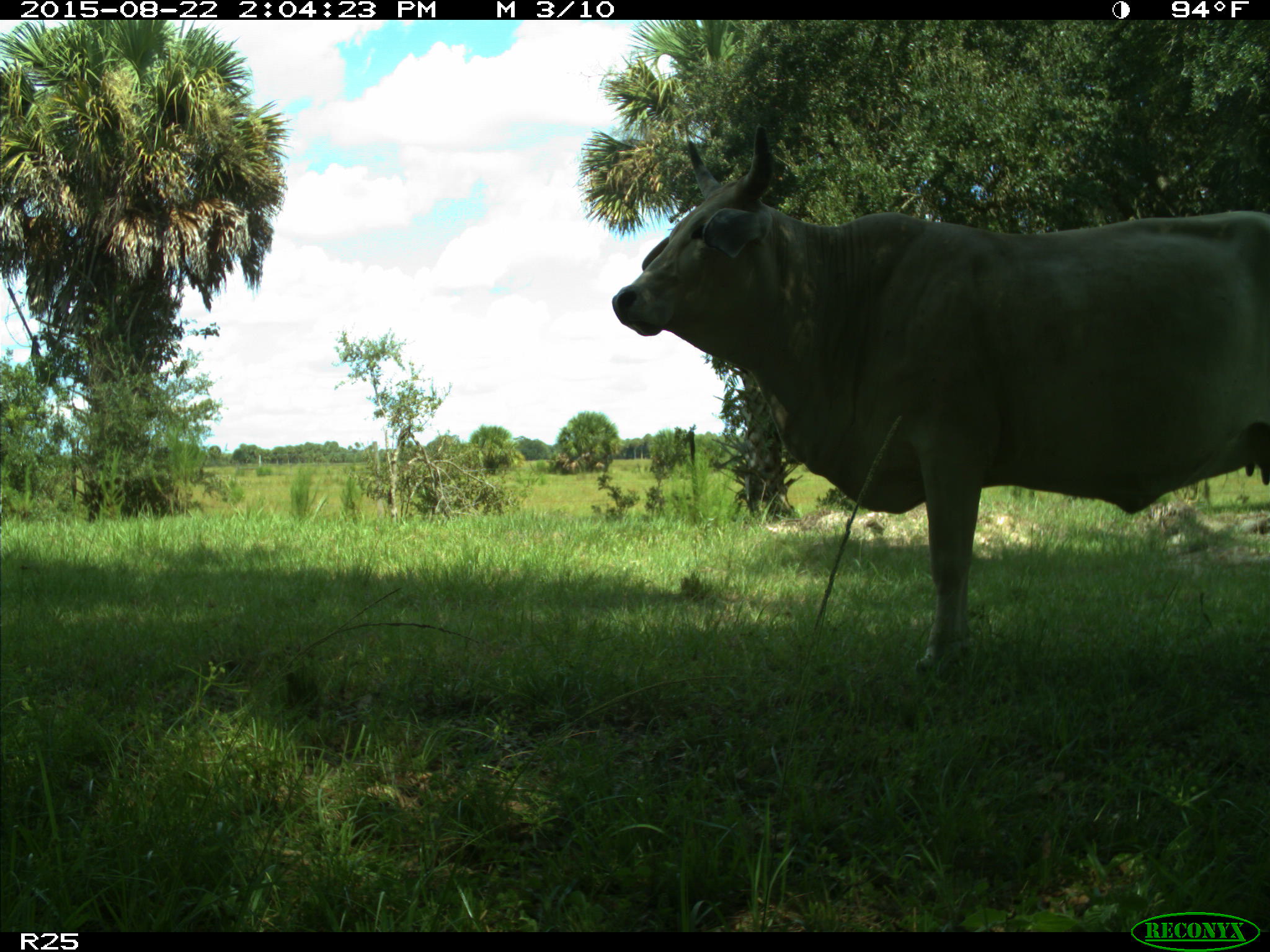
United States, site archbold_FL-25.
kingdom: Animalia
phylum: Chordata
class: Mammalia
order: Artiodactyla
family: Bovidae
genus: Bos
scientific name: Bos taurus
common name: domestic cow